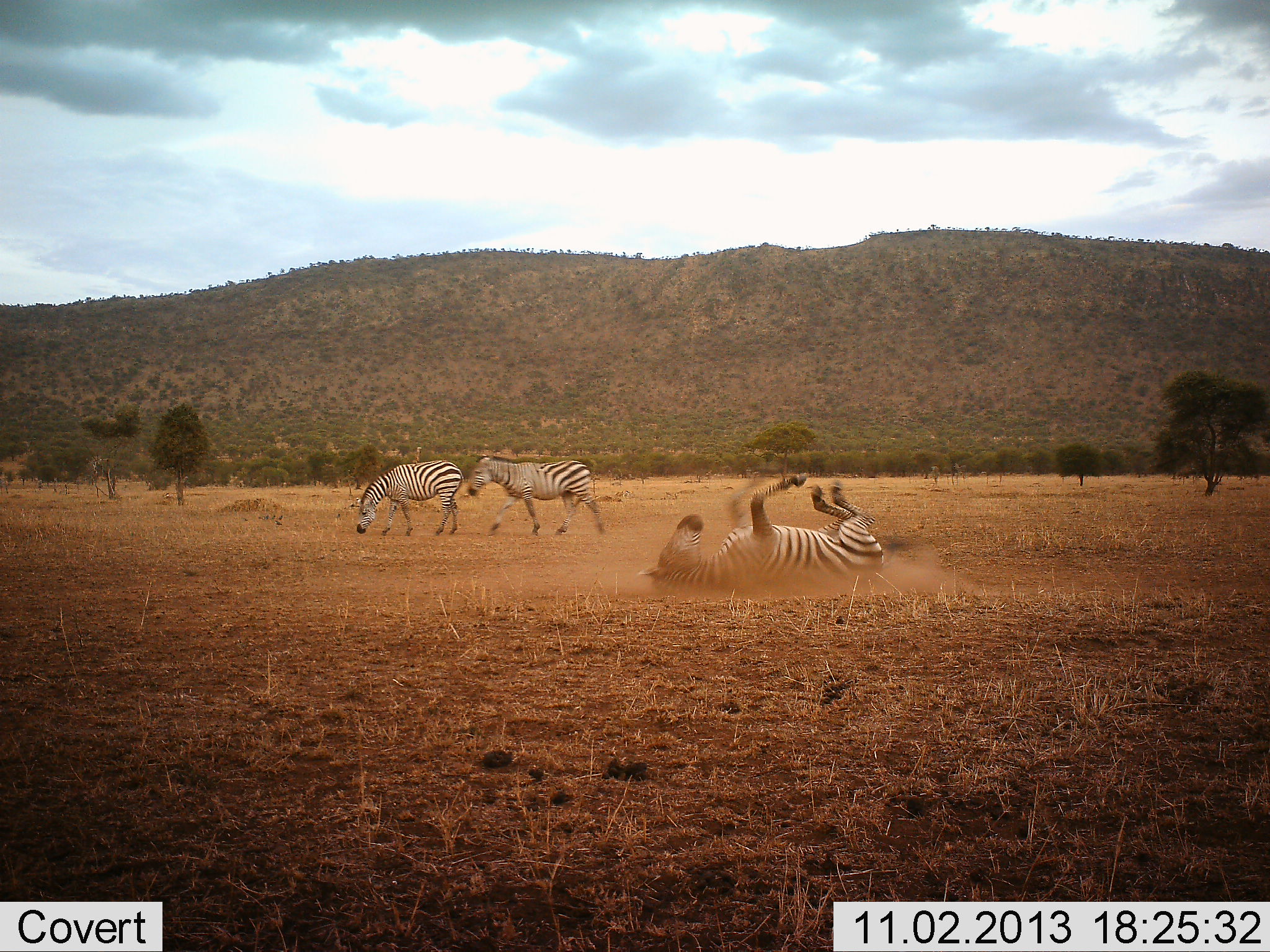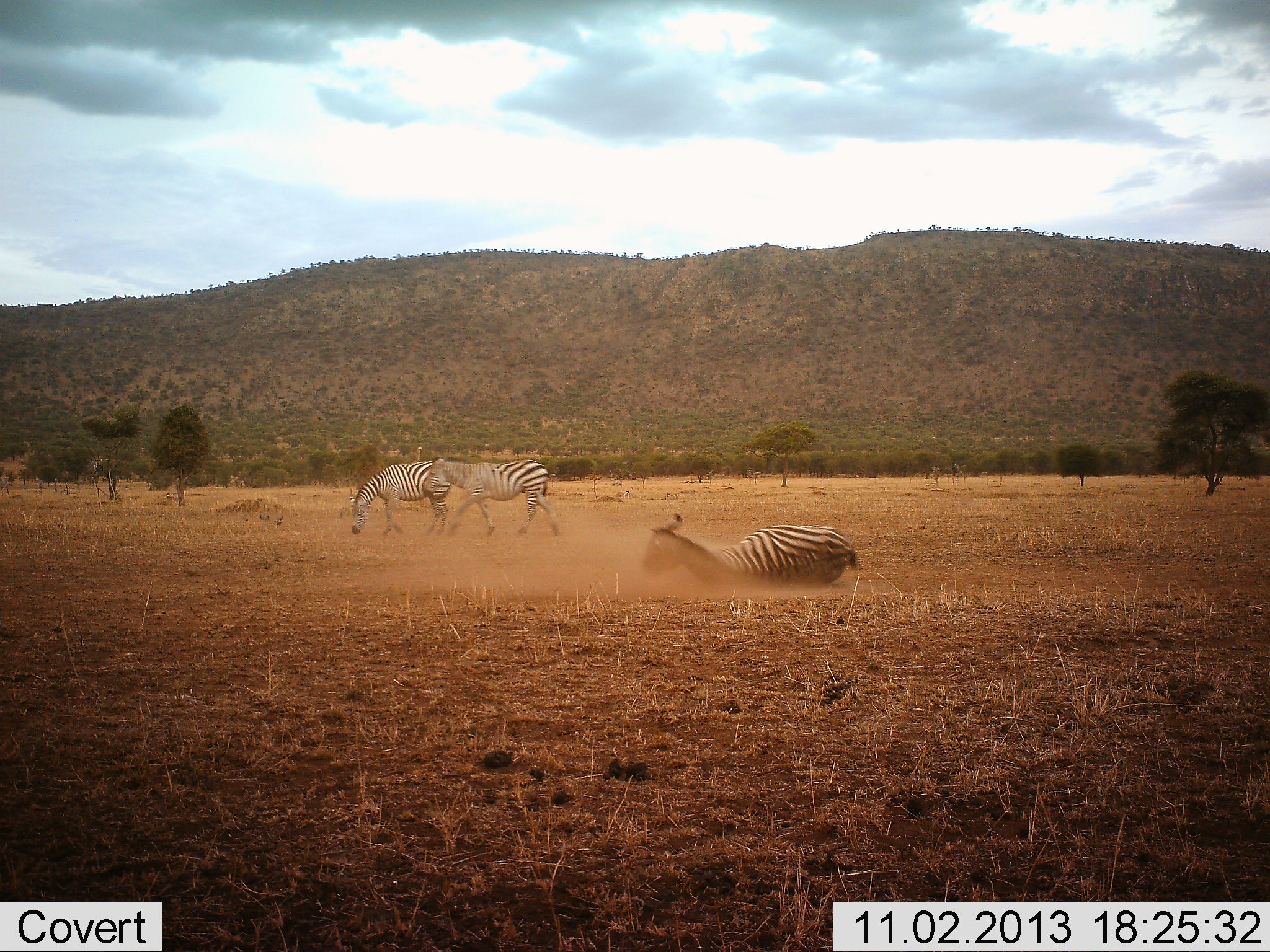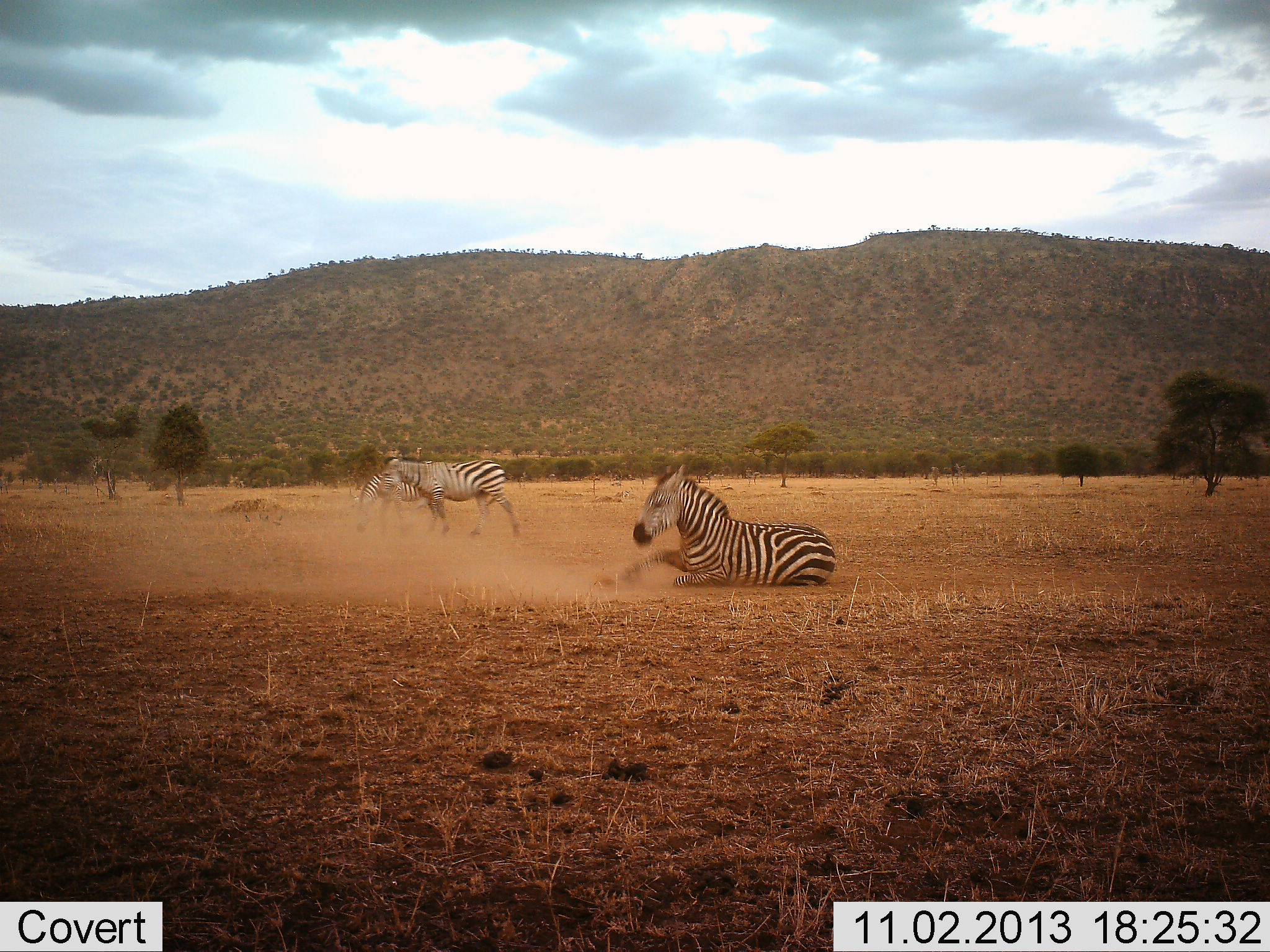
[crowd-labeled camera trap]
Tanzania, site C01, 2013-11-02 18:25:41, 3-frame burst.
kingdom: Animalia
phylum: Chordata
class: Mammalia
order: Perissodactyla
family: Equidae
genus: Equus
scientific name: Equus quagga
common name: plains zebra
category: zebra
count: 3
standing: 40%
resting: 20%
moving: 70%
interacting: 40%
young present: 0%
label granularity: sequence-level